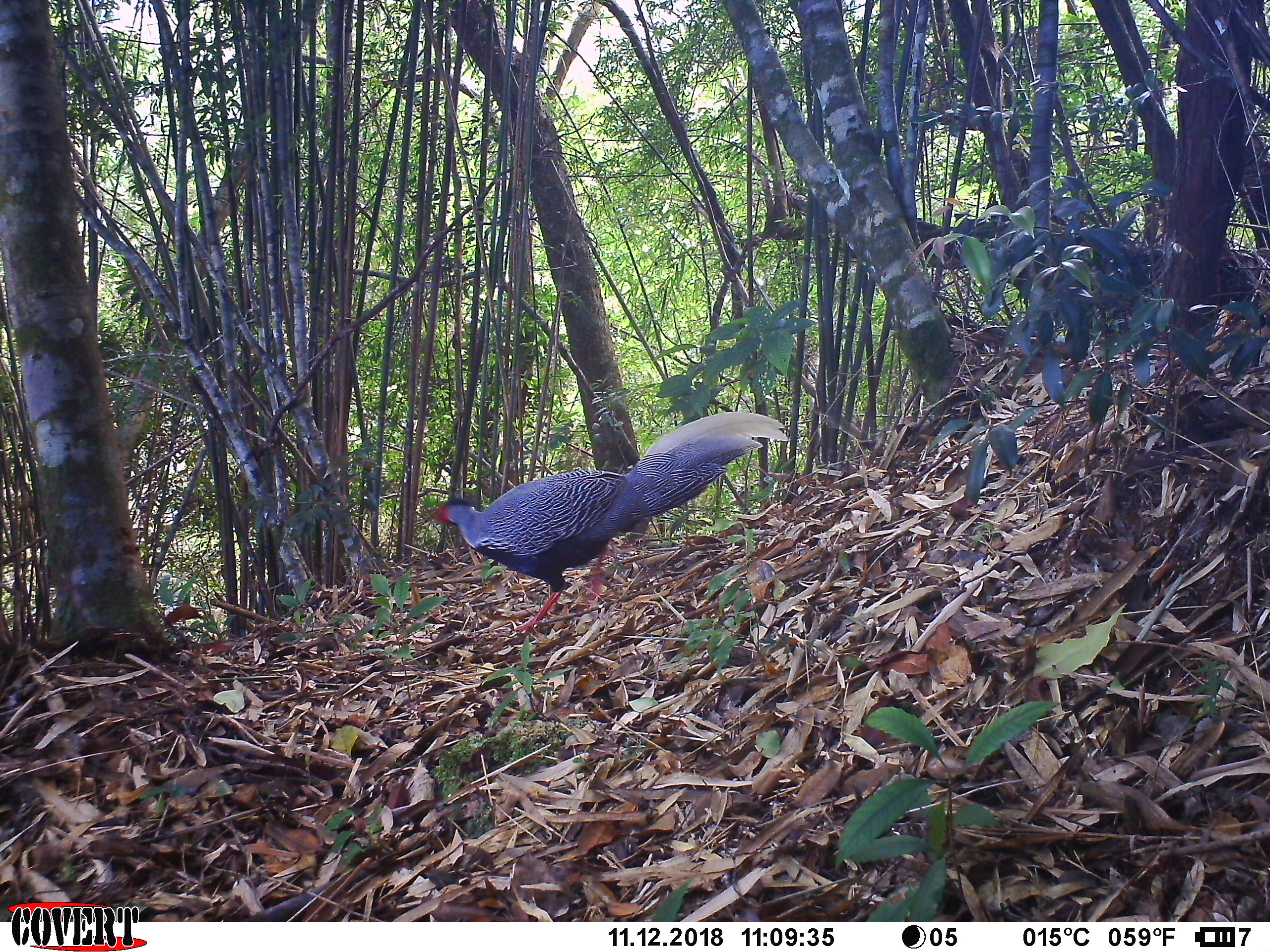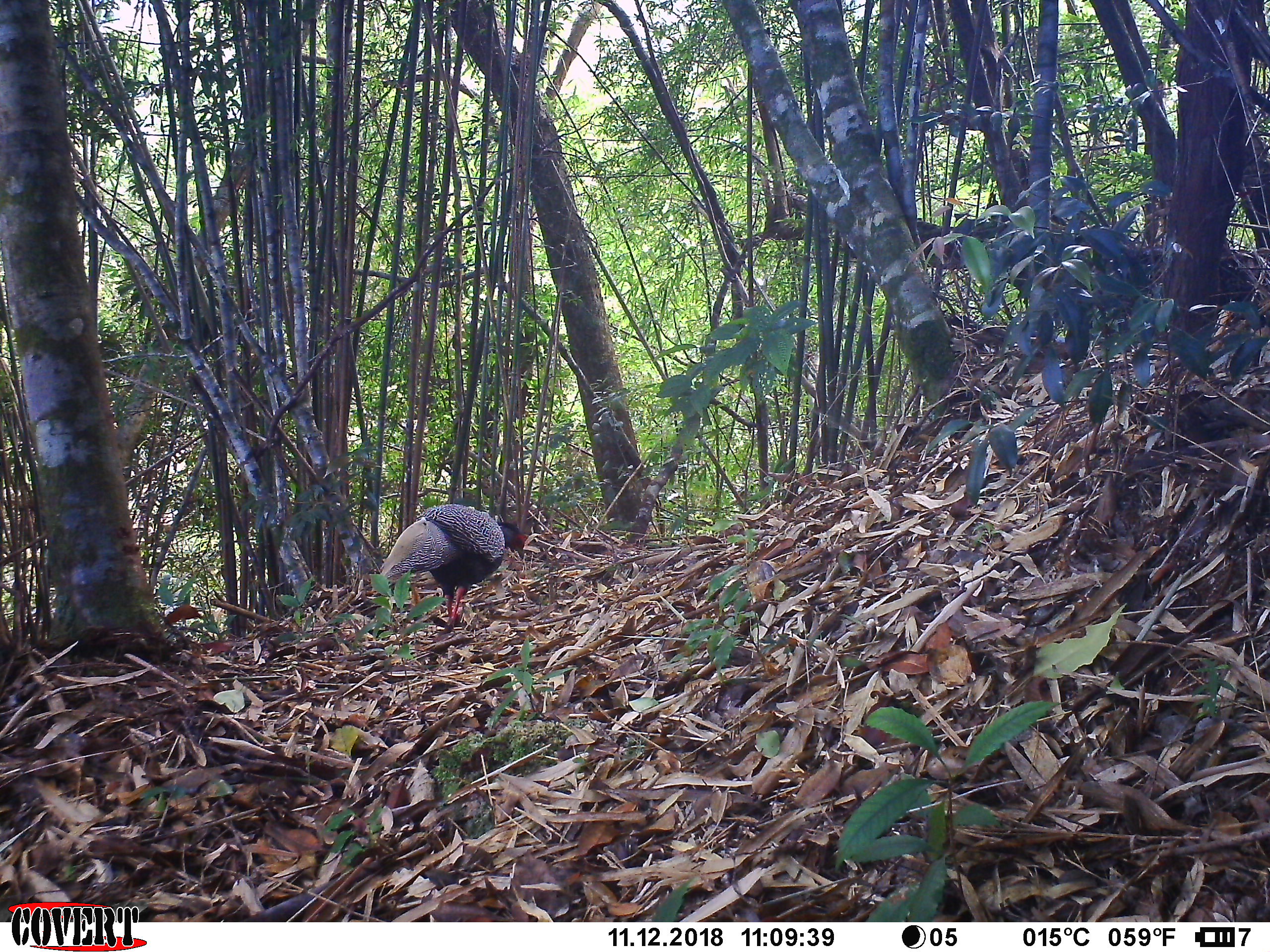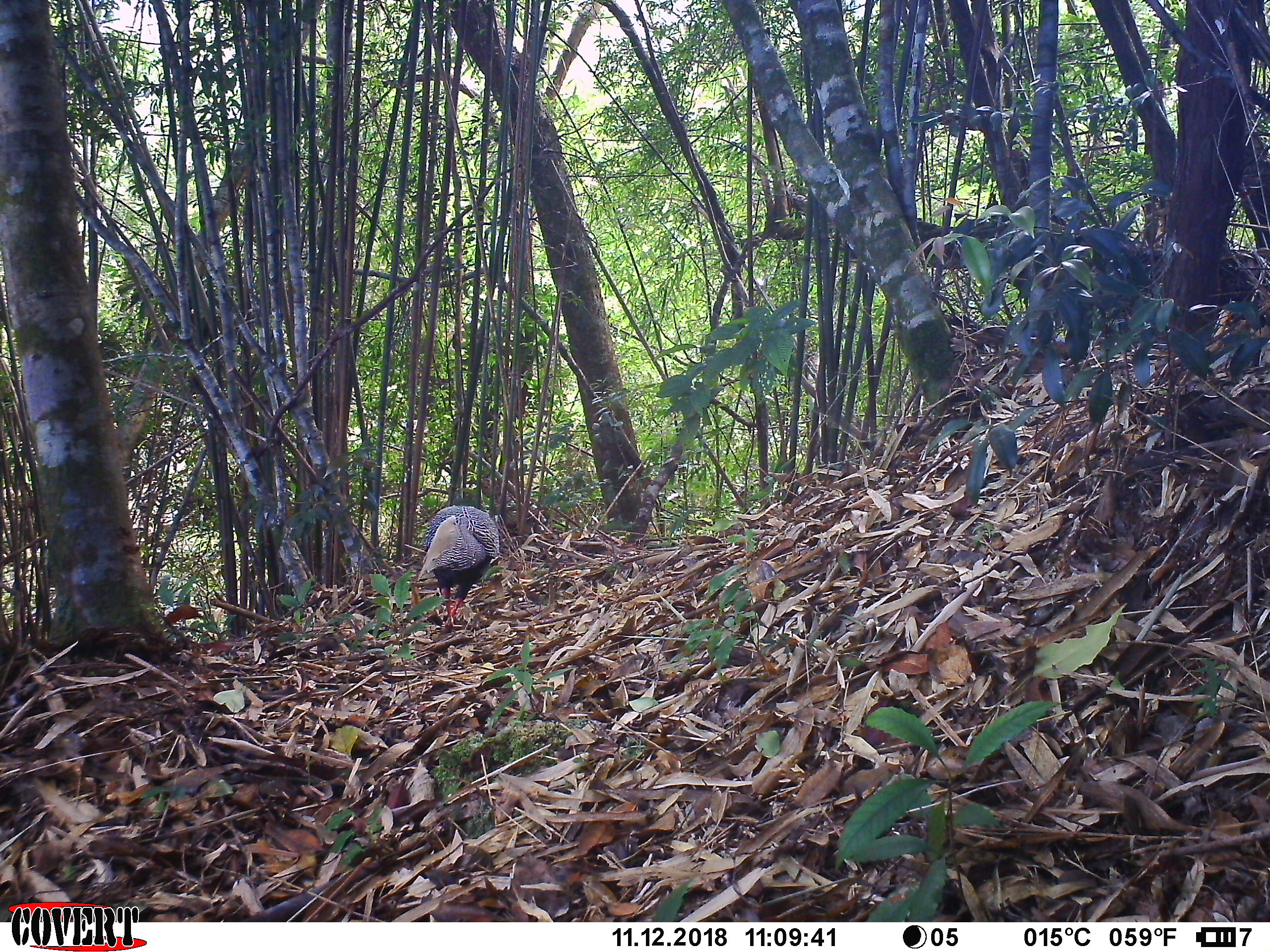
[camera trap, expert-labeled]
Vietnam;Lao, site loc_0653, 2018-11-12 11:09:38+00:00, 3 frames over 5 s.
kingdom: Animalia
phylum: Chordata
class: Aves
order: Galliformes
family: Phasianidae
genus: Lophura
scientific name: Lophura nycthemera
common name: silver pheasant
Silver pheasant (Lophura nycthemera). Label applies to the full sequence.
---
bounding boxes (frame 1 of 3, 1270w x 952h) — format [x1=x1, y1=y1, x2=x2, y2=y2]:
silver pheasant: [x1=432, y1=410, x2=789, y2=636]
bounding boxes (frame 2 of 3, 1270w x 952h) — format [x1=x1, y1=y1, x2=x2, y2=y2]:
silver pheasant: [x1=371, y1=503, x2=525, y2=639]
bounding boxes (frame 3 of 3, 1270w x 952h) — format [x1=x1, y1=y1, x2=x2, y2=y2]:
silver pheasant: [x1=417, y1=505, x2=499, y2=638]